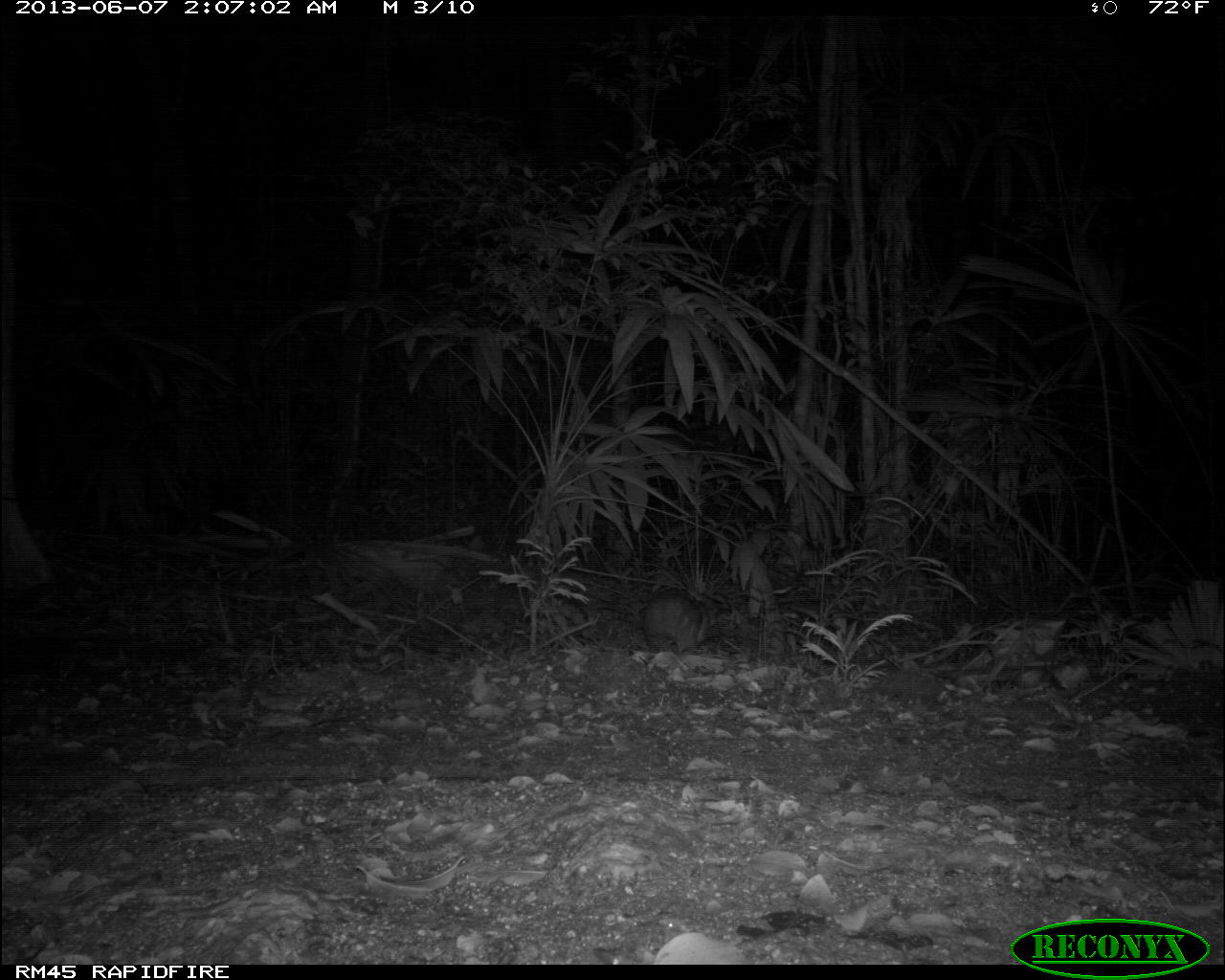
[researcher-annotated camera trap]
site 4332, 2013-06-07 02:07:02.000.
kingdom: Animalia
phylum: Chordata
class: Mammalia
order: Rodentia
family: Cuniculidae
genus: Cuniculus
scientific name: Cuniculus paca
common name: lowland paca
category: agouti paca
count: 1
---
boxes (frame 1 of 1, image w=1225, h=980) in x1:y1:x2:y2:
agouti paca: 640:586:720:655